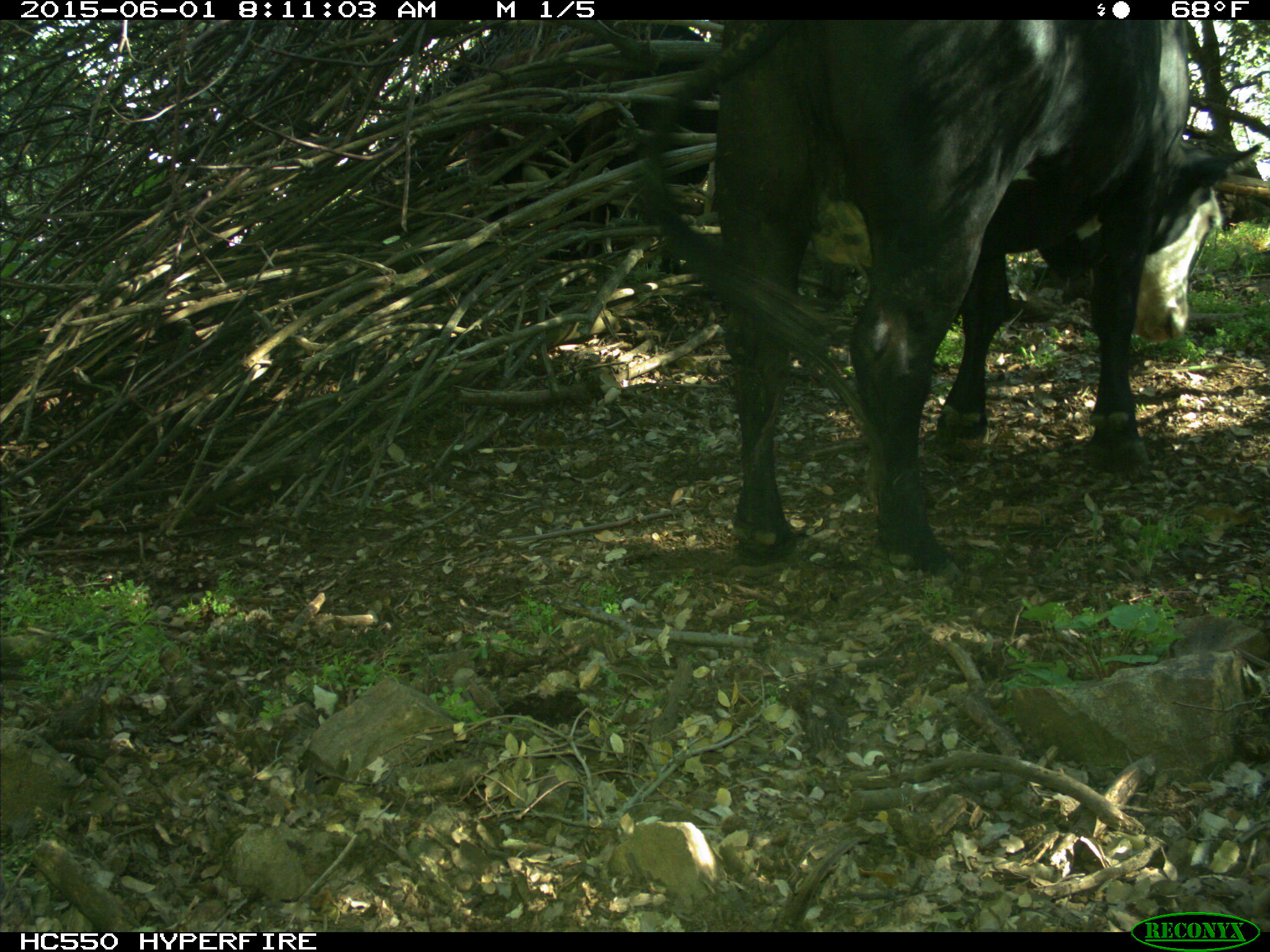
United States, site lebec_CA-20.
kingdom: Animalia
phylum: Chordata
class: Mammalia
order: Artiodactyla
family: Bovidae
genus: Bos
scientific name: Bos taurus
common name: domestic cow